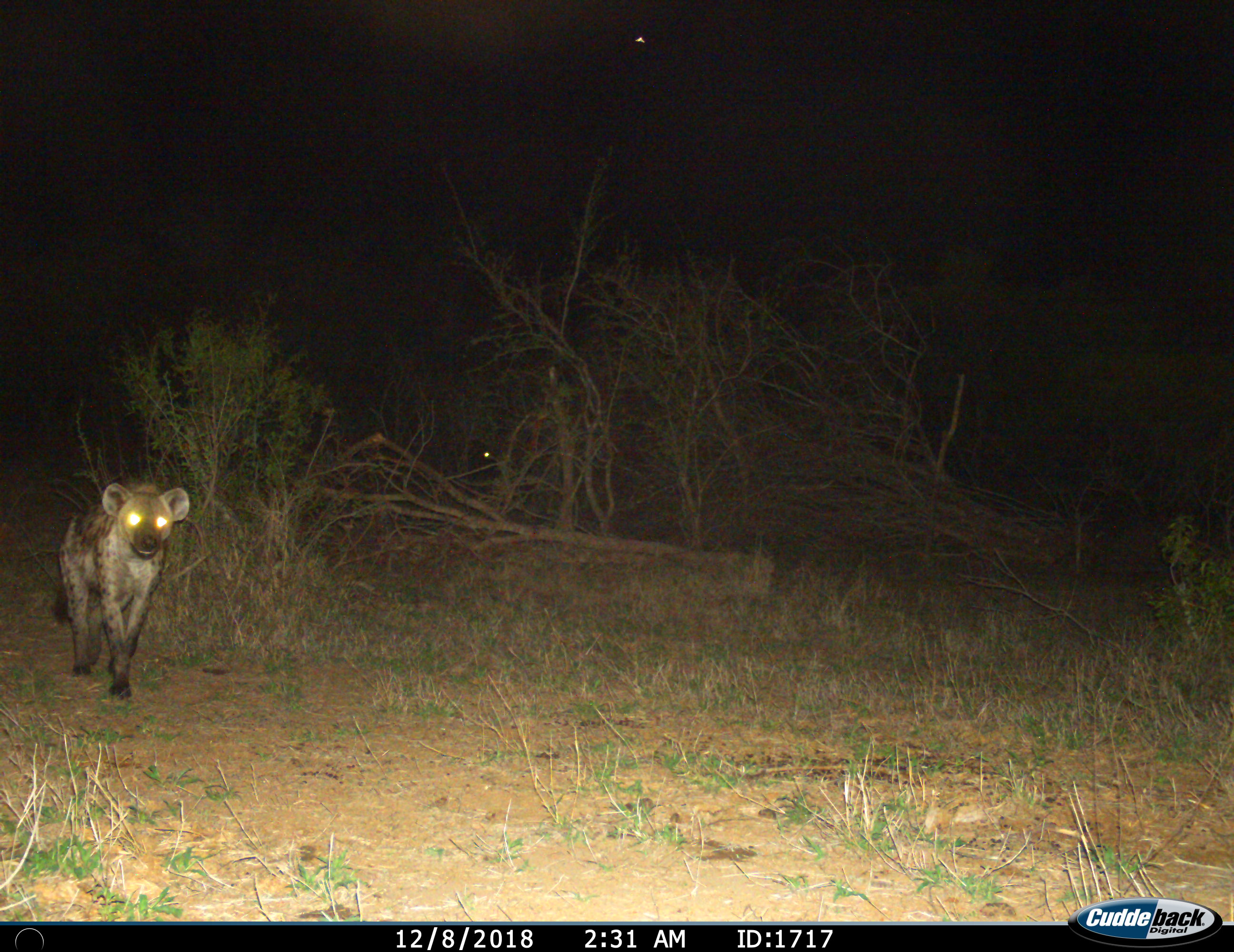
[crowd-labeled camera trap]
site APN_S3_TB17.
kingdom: Animalia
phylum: Chordata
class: Mammalia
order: Carnivora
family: Hyaenidae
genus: Crocuta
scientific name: Crocuta crocuta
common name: spotted hyena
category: hyenaspotted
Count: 1.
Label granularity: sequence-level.